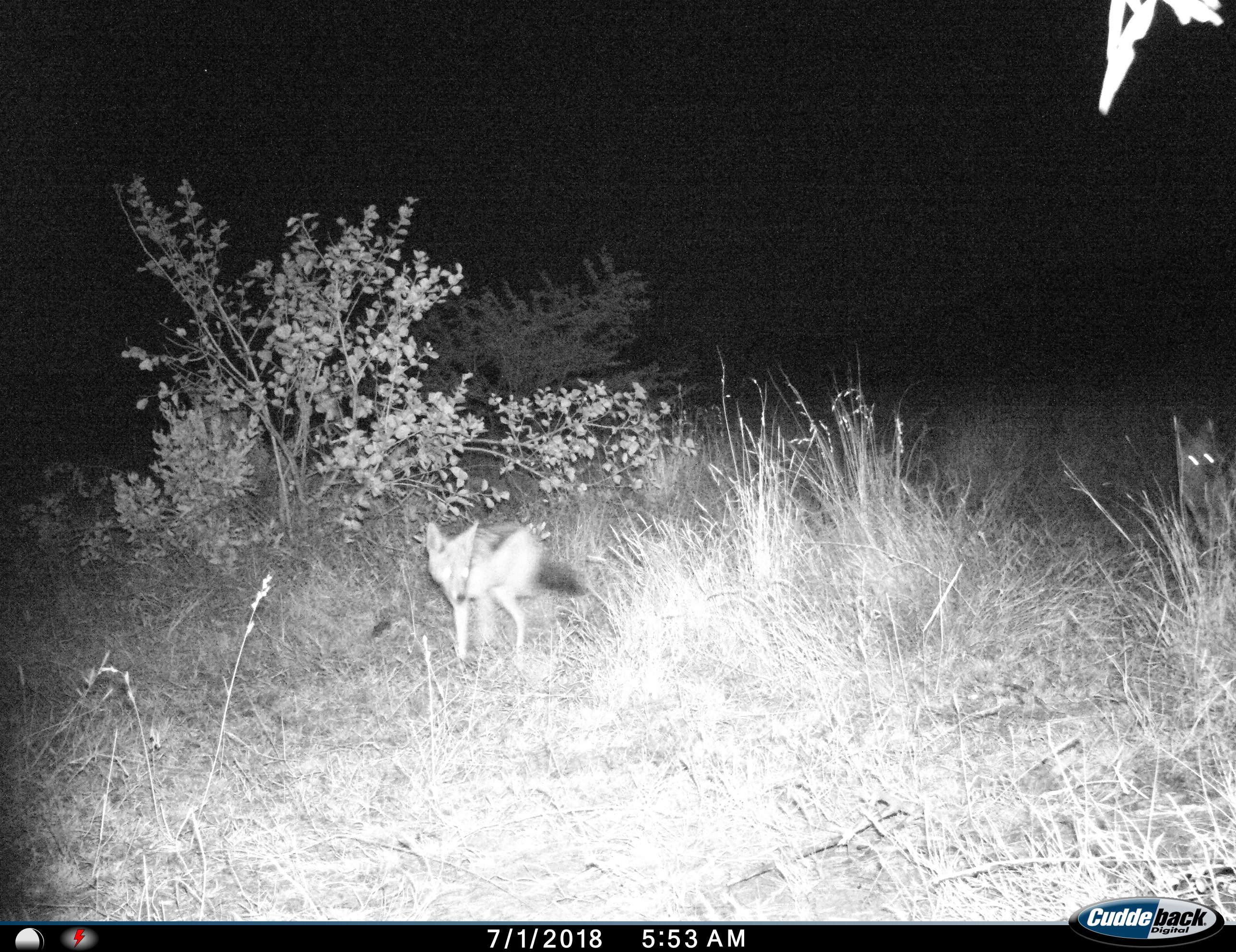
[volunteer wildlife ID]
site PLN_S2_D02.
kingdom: Animalia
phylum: Chordata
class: Mammalia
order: Carnivora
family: Canidae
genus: Lupulella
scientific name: Lupulella mesomelas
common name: black-backed jackal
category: jackalblackbacked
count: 2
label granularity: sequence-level